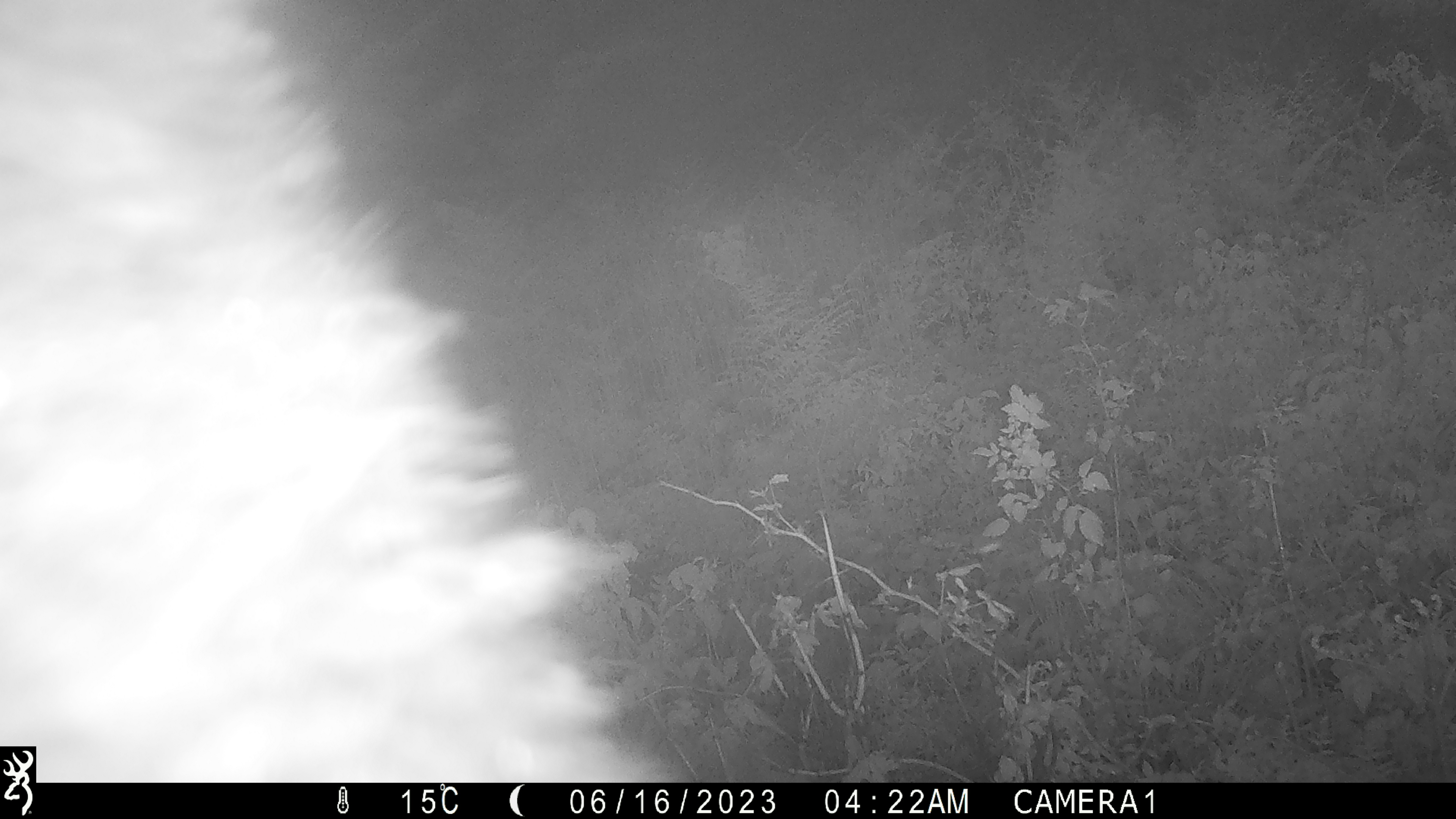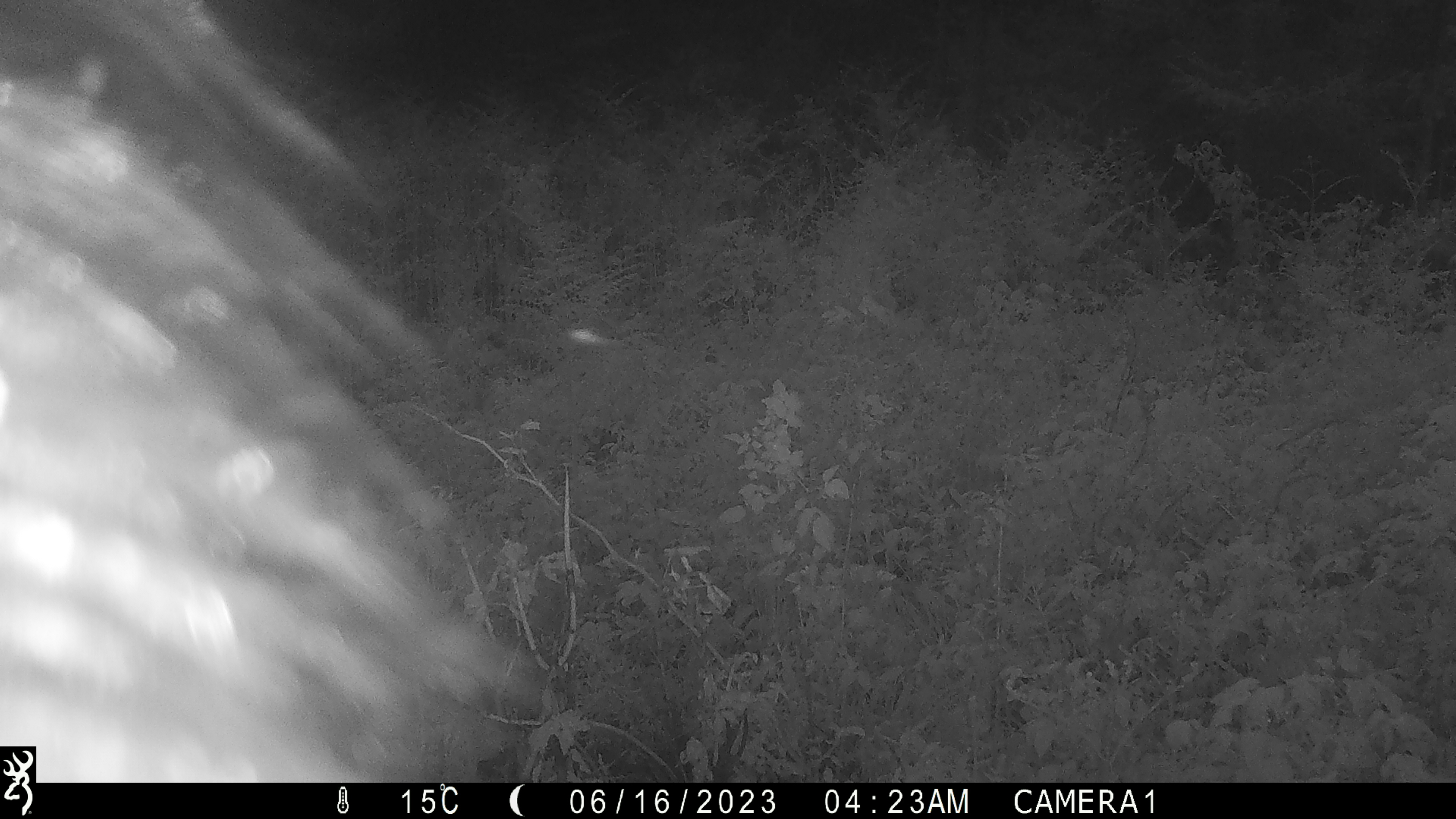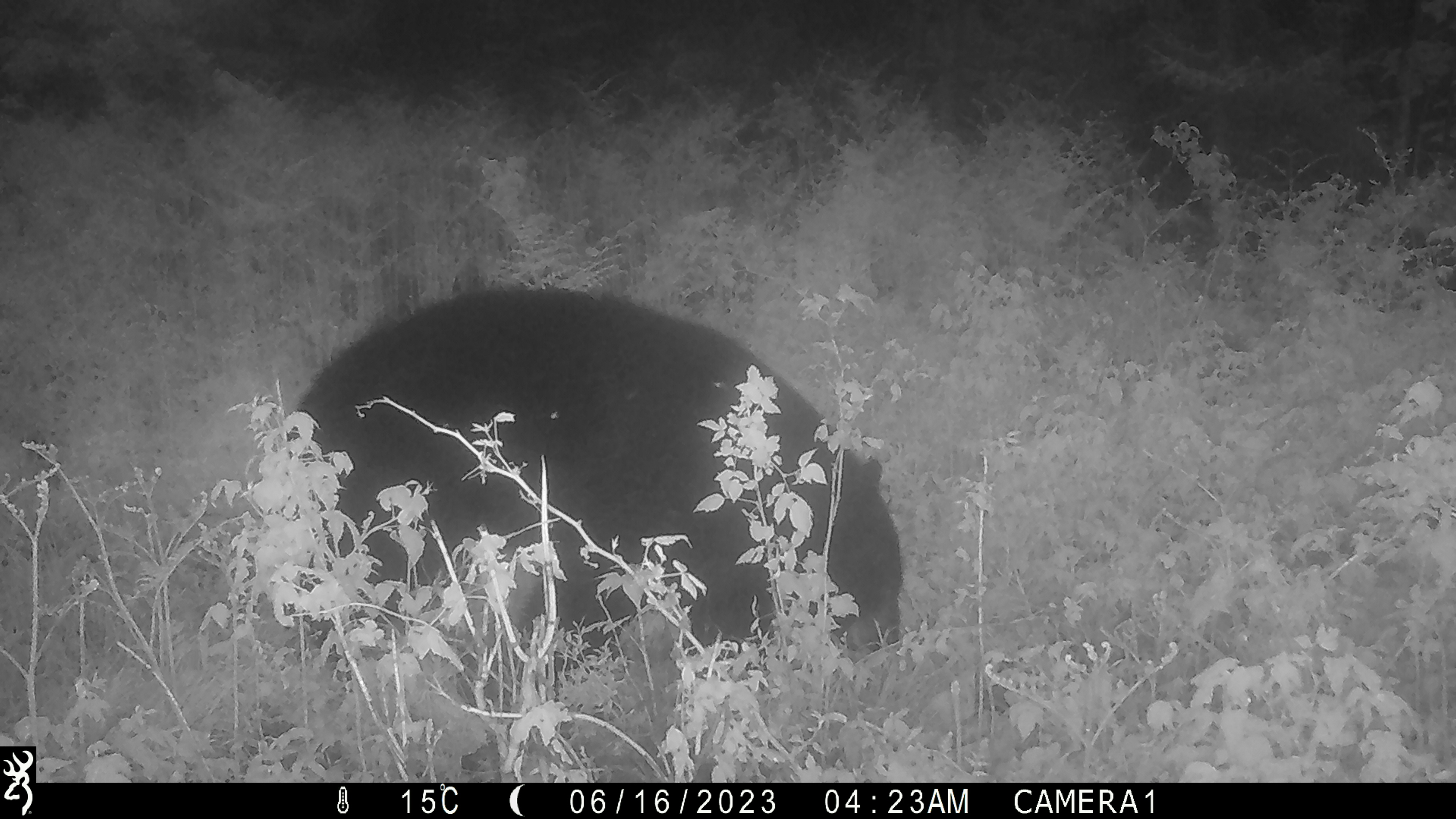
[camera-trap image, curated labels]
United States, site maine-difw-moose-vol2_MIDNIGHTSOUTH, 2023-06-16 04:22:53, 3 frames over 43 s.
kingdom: Animalia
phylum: Chordata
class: Mammalia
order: Carnivora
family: Ursidae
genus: Ursus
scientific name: Ursus americanus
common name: black bear